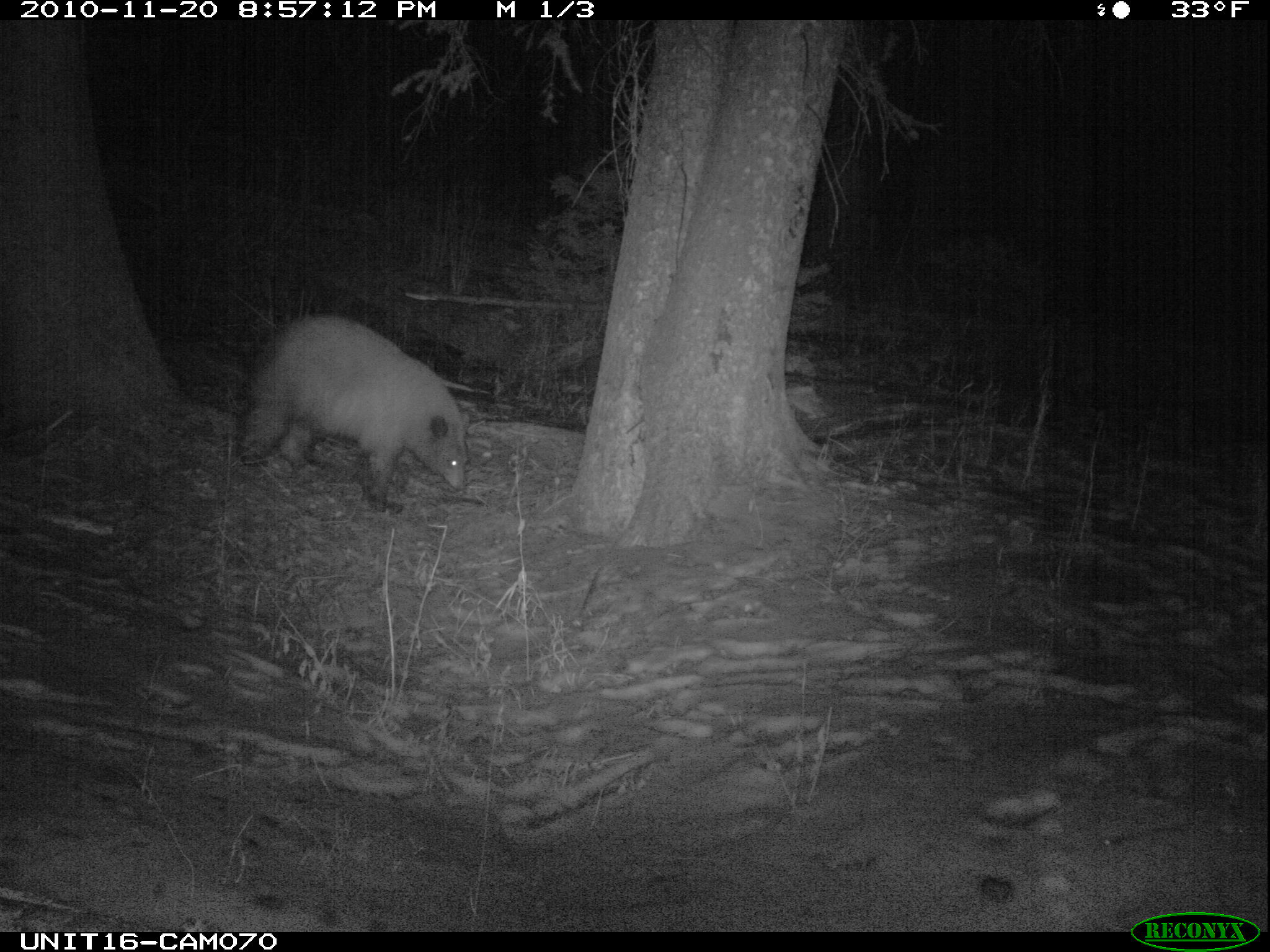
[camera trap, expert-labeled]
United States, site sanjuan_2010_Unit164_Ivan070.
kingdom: Animalia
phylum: Chordata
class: Mammalia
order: Carnivora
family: Ursidae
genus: Ursus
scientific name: Ursus americanus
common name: american black bear